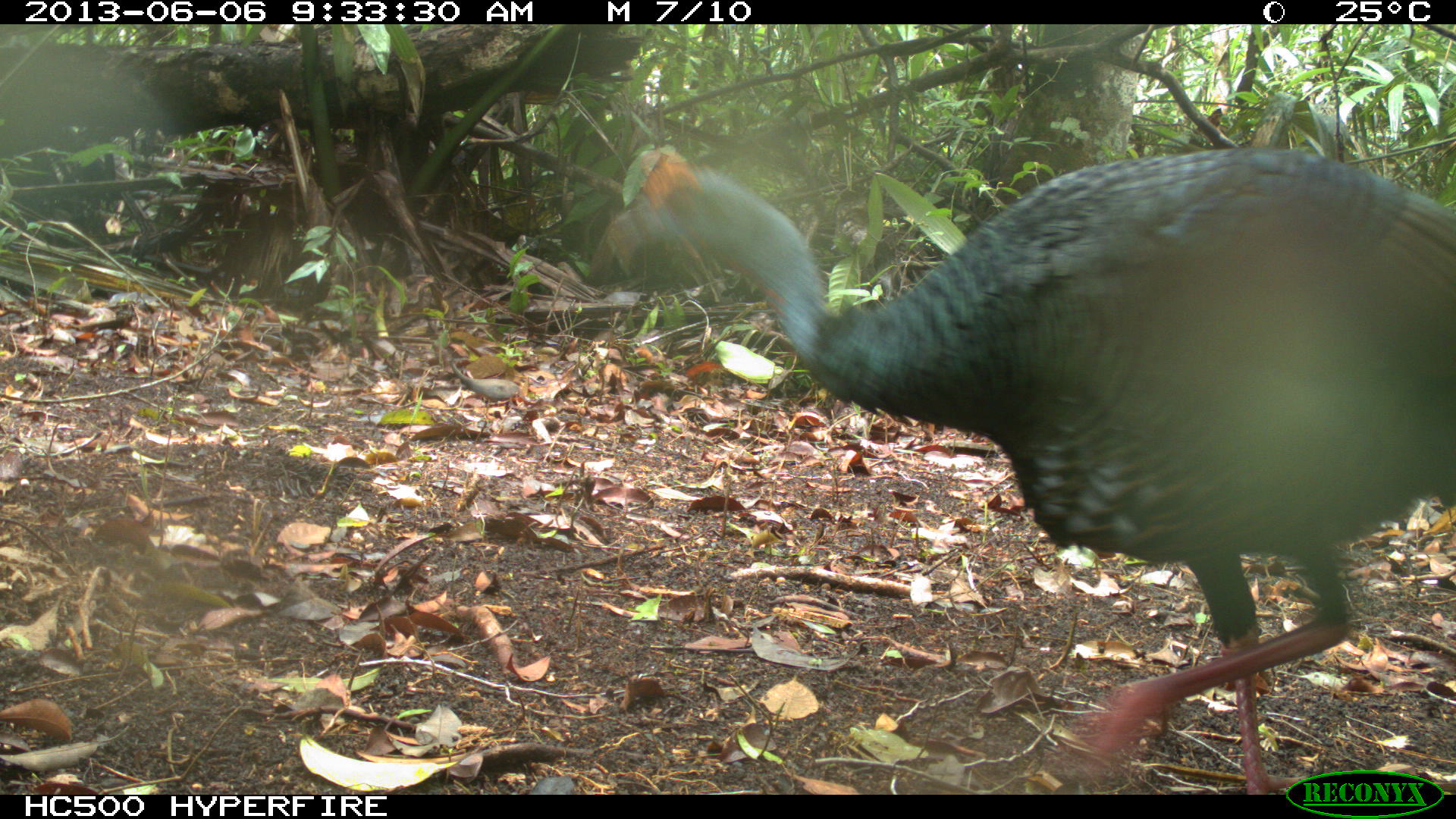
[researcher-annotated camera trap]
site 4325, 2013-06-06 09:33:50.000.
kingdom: Animalia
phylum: Chordata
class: Aves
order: Galliformes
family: Phasianidae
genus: Meleagris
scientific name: Meleagris ocellata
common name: ocellated turkey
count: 1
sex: male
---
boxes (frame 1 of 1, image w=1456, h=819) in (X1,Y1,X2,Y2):
meleagris ocellata: (598,141,1456,793)